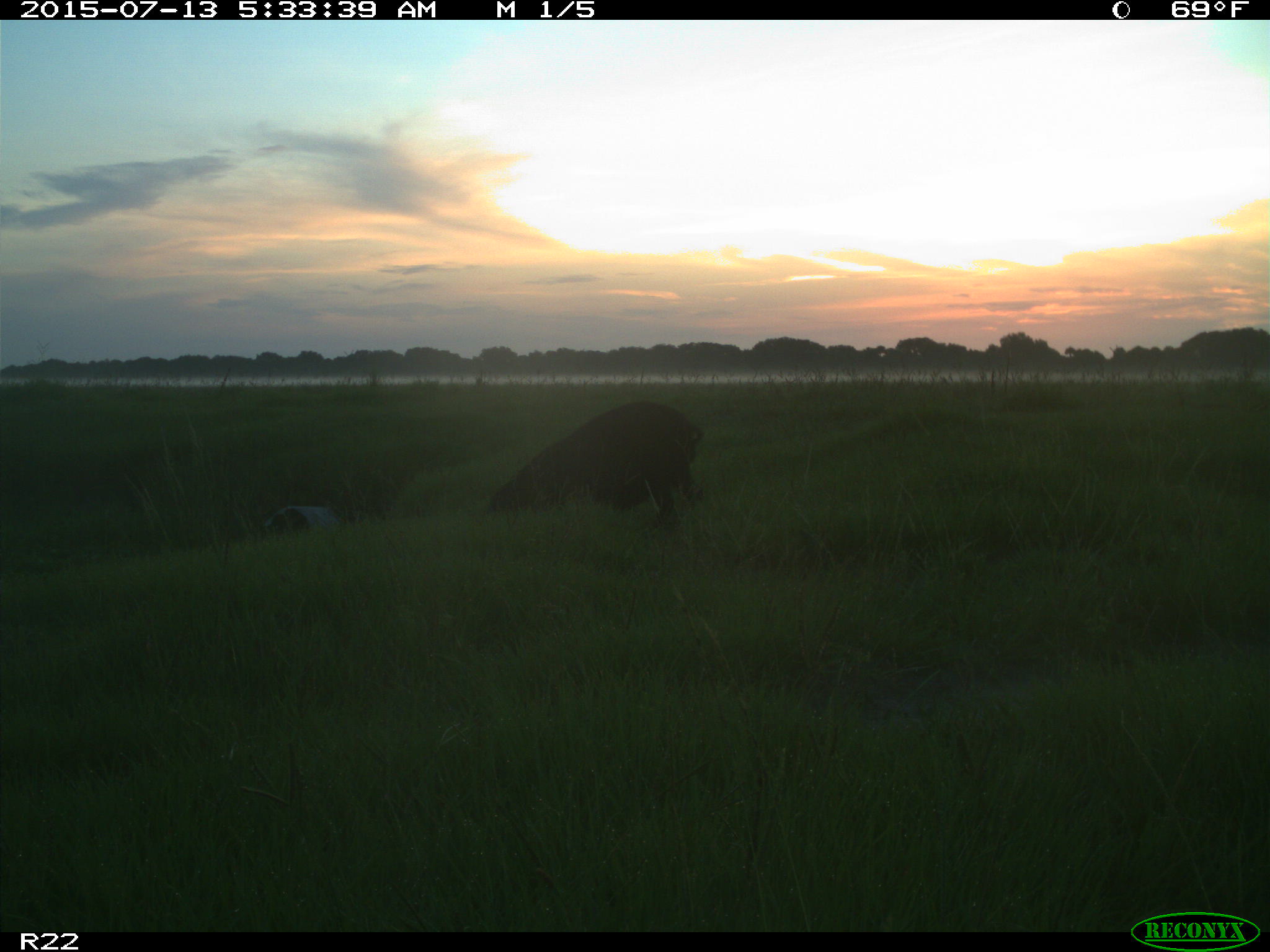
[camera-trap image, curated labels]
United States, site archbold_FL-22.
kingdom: Animalia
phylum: Chordata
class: Mammalia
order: Artiodactyla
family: Bovidae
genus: Bos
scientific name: Bos taurus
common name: domestic cow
Bos taurus (domestic cow).